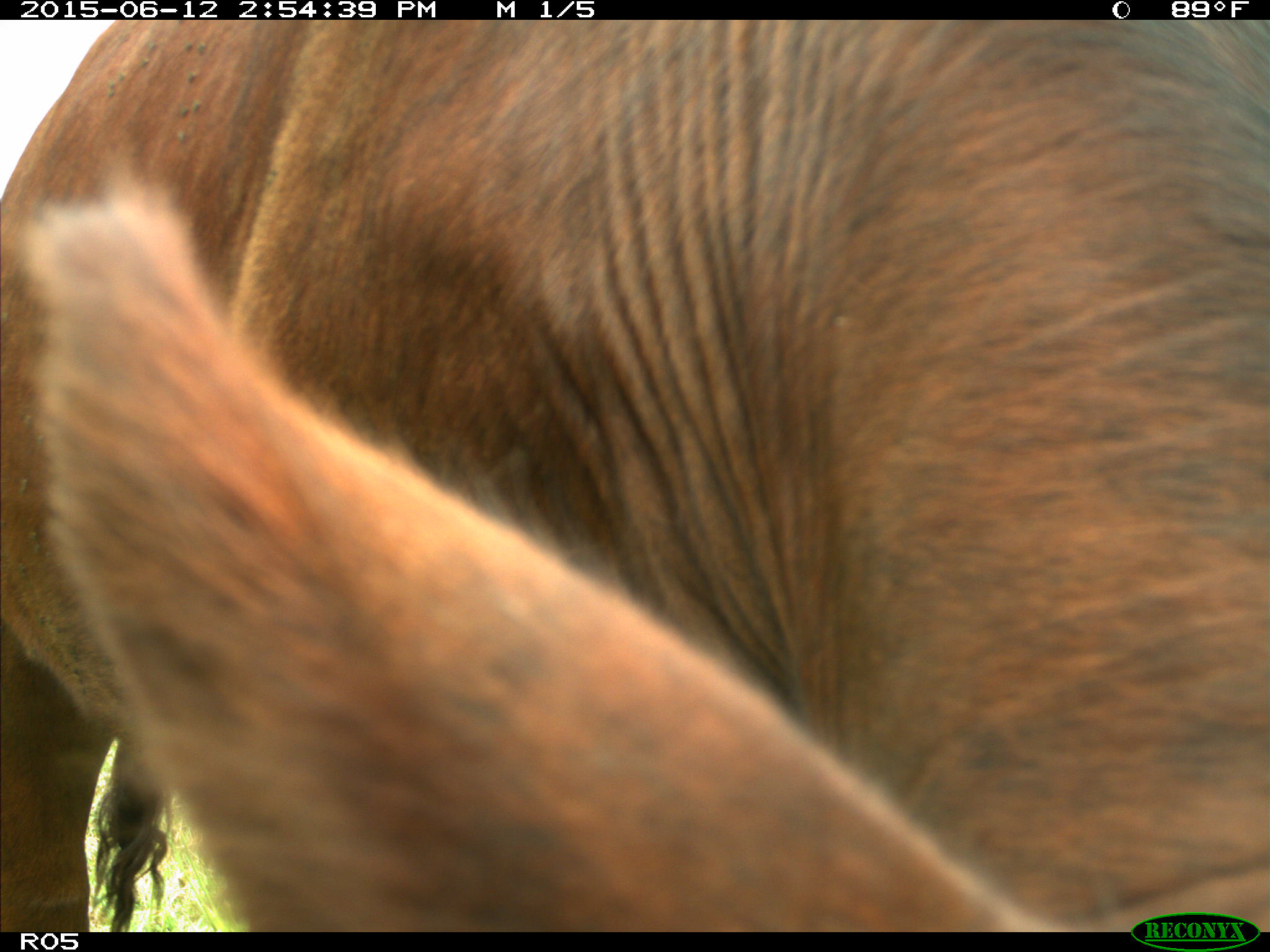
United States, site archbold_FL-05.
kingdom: Animalia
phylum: Chordata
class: Mammalia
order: Artiodactyla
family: Bovidae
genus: Bos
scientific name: Bos taurus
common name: domestic cow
Bos taurus (domestic cow).